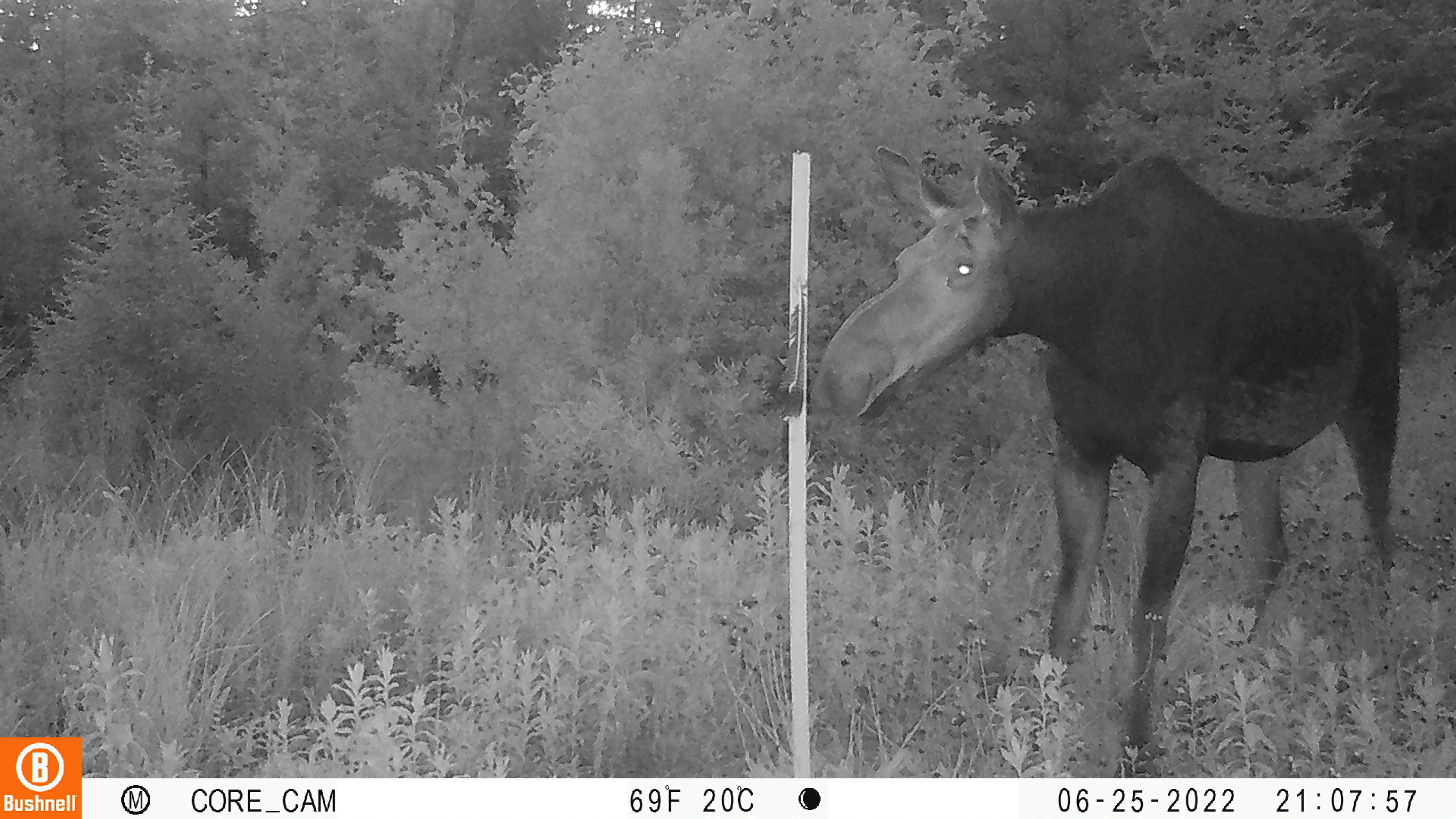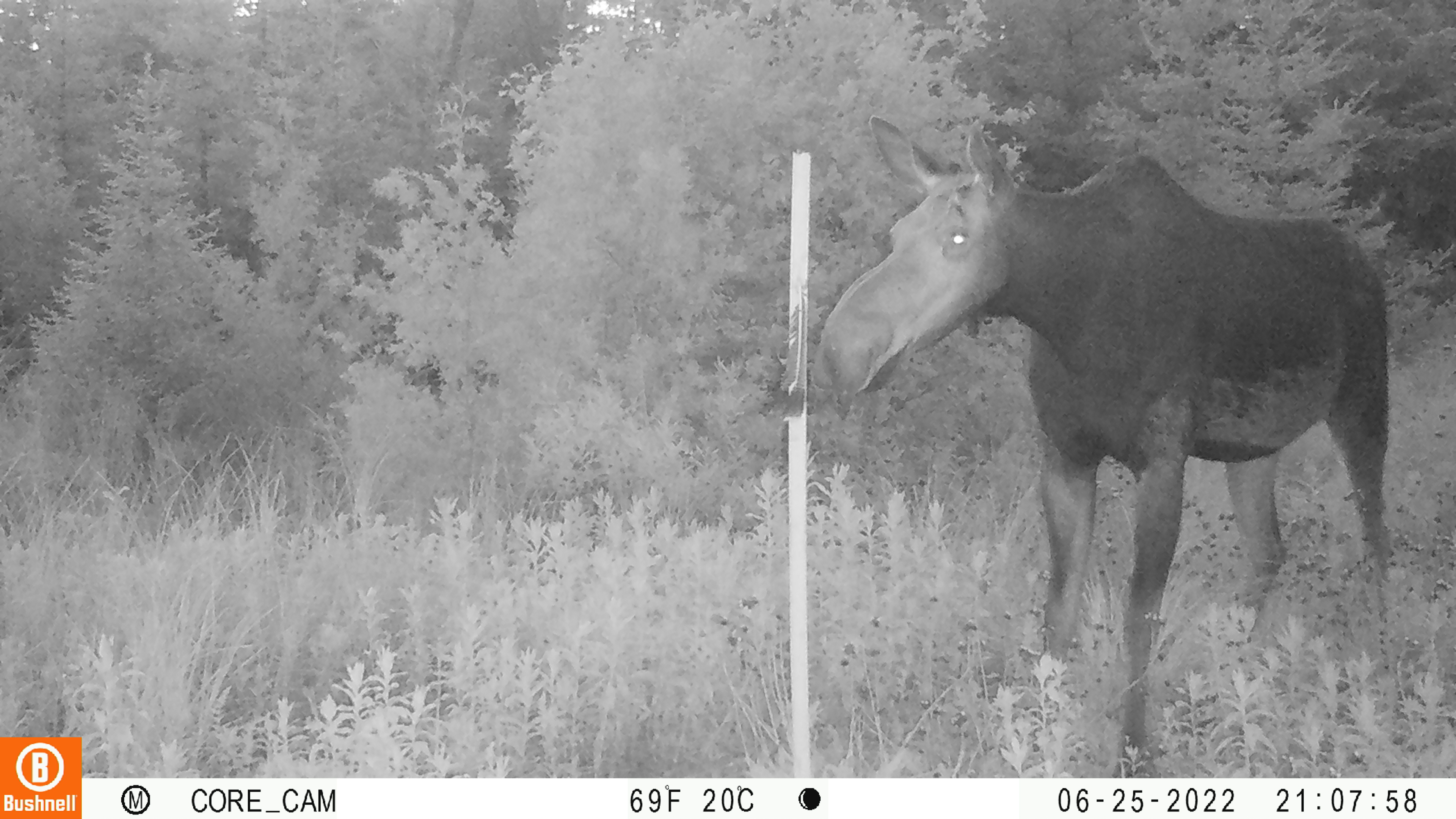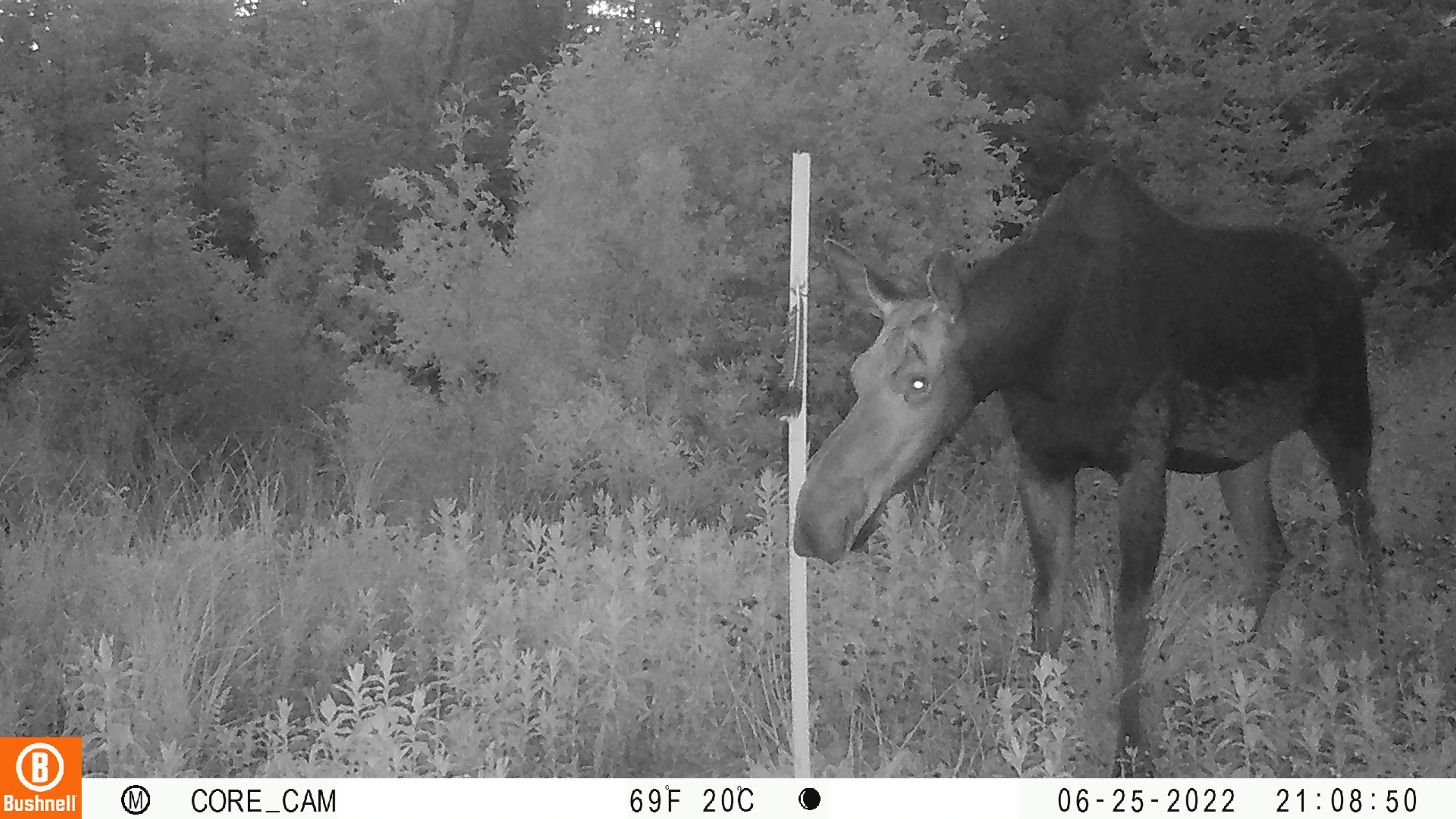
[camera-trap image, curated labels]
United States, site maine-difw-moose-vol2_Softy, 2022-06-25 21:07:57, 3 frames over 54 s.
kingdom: Animalia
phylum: Chordata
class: Mammalia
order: Artiodactyla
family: Cervidae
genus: Alces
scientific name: Alces alces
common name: moose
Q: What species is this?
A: Moose (Alces alces).